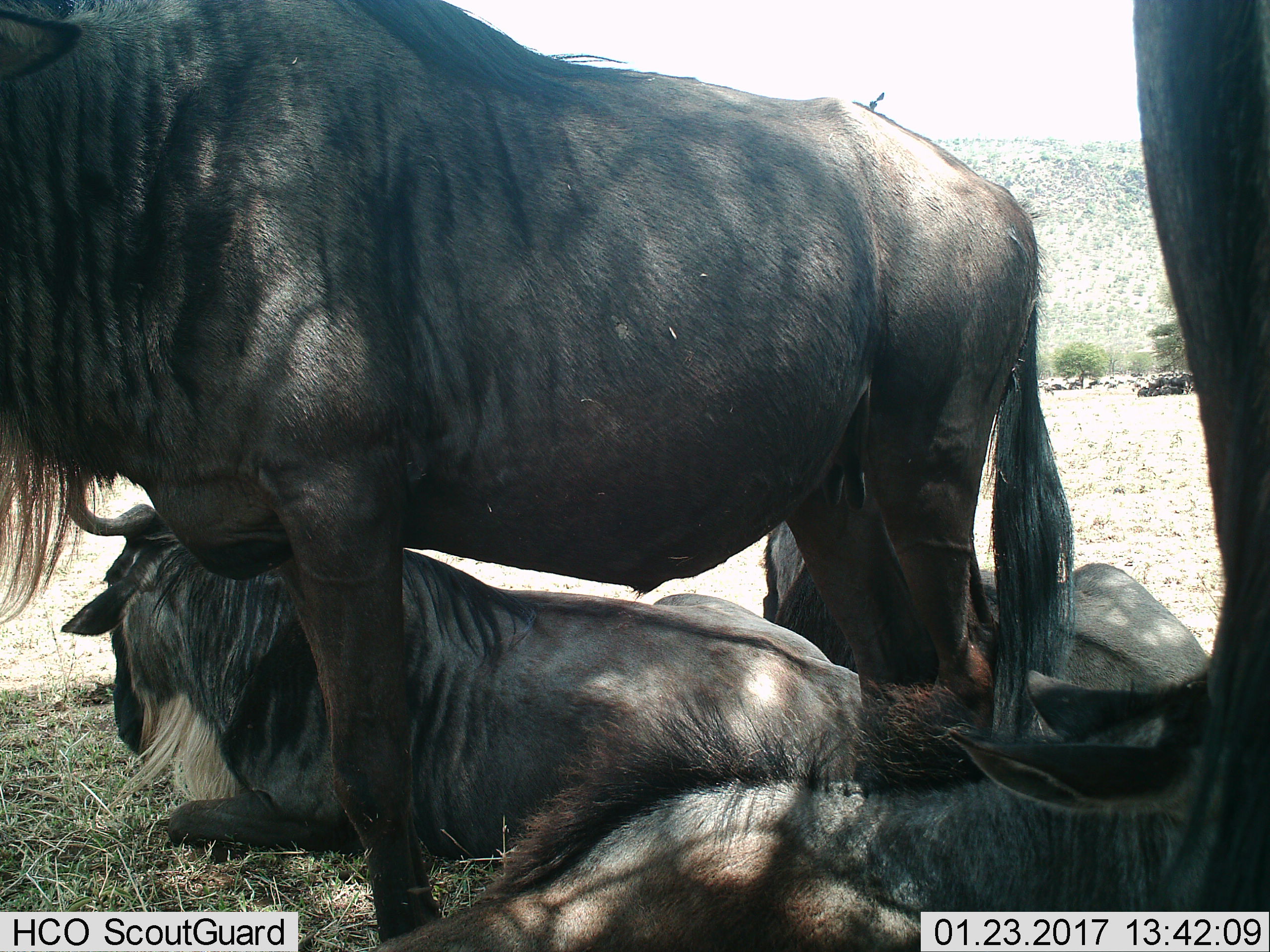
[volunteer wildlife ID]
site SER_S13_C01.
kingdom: Animalia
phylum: Chordata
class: Mammalia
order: Artiodactyla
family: Bovidae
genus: Connochaetes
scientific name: Connochaetes taurinus taurinus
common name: blue wildebeest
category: wildebeestblue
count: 11-50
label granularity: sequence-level